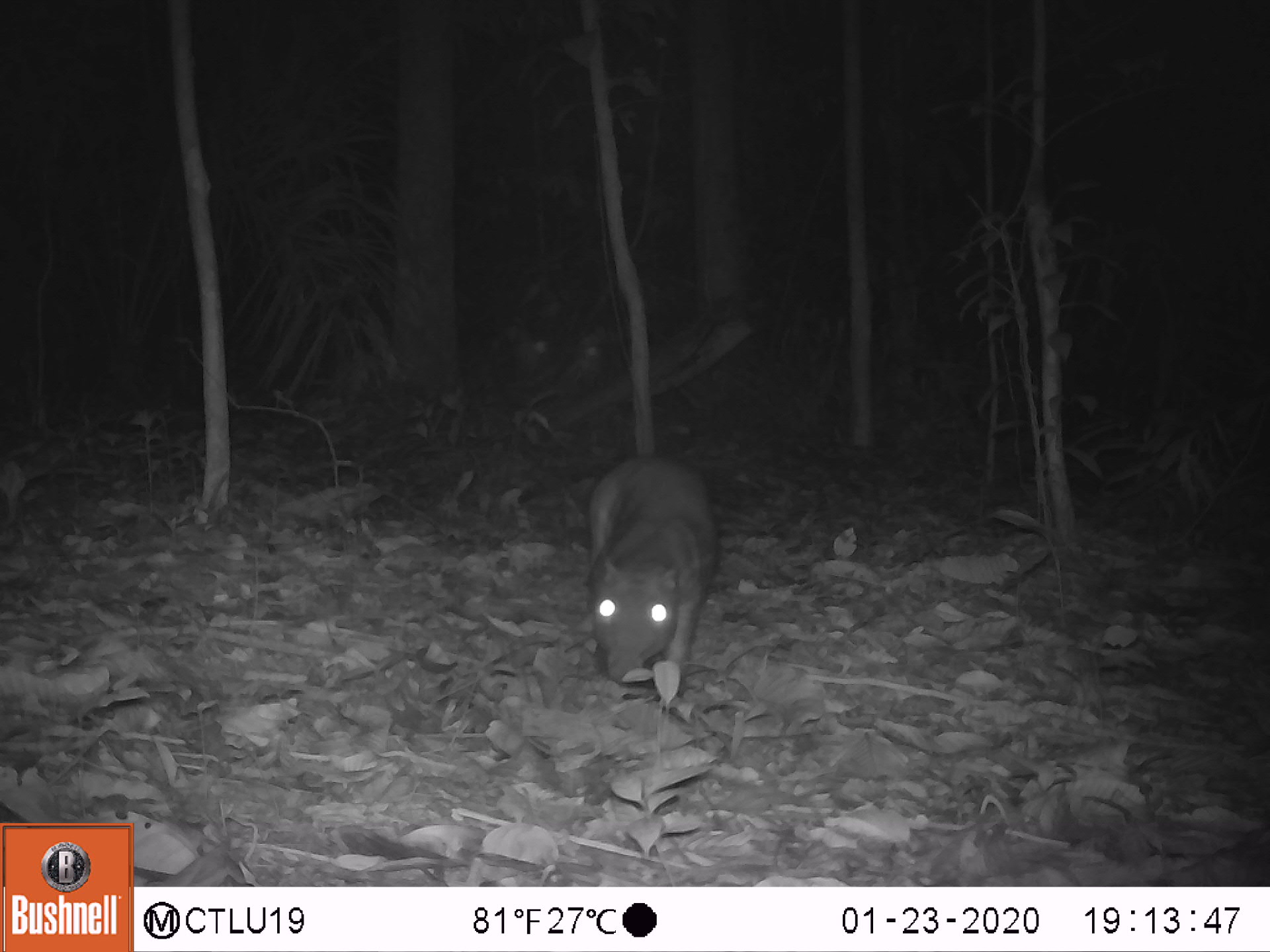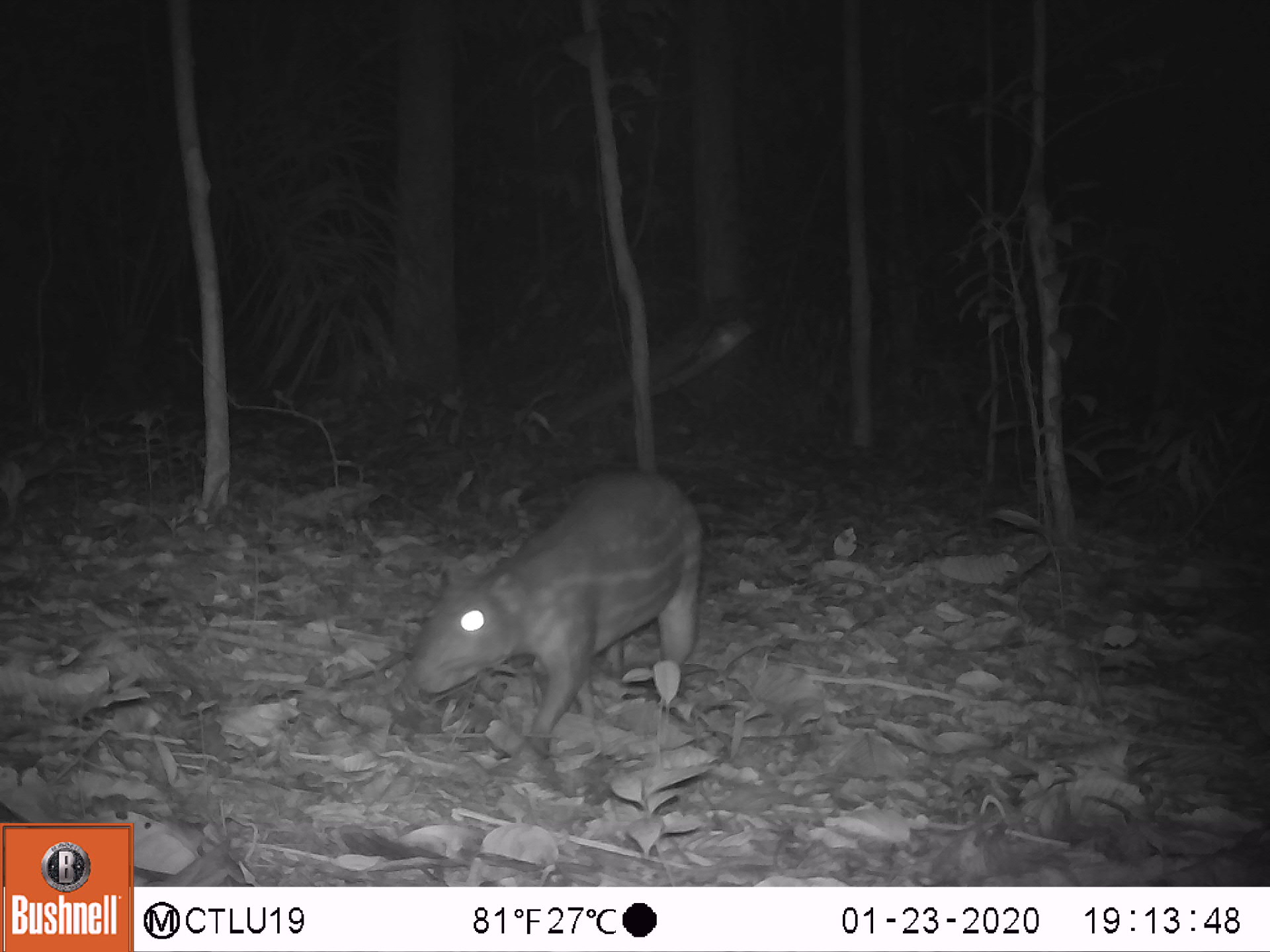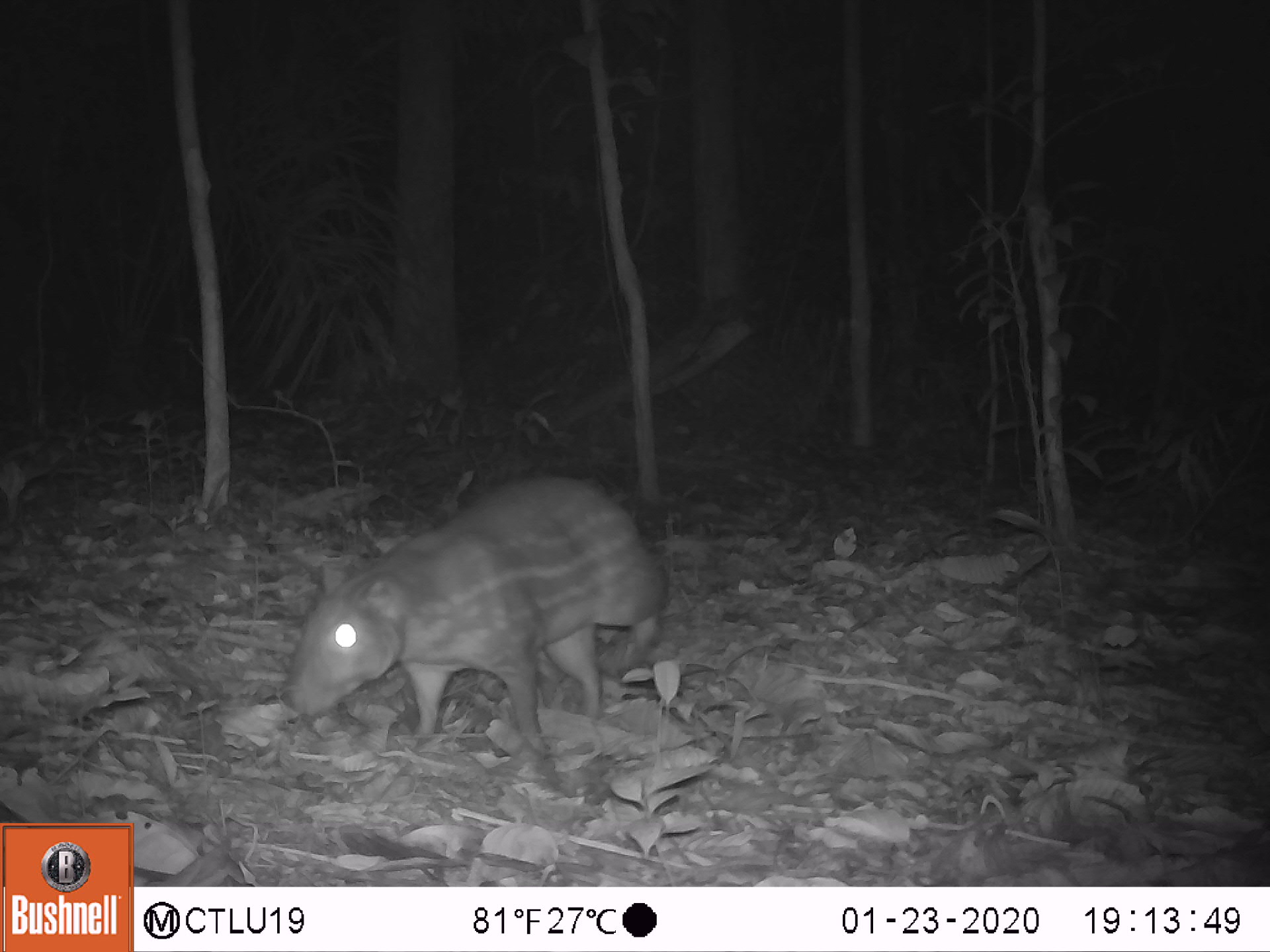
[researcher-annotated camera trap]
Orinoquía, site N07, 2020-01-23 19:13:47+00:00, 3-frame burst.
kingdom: Animalia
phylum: Chordata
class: Mammalia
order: Rodentia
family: Cuniculidae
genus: Cuniculus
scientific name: Cuniculus paca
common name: spotted paca